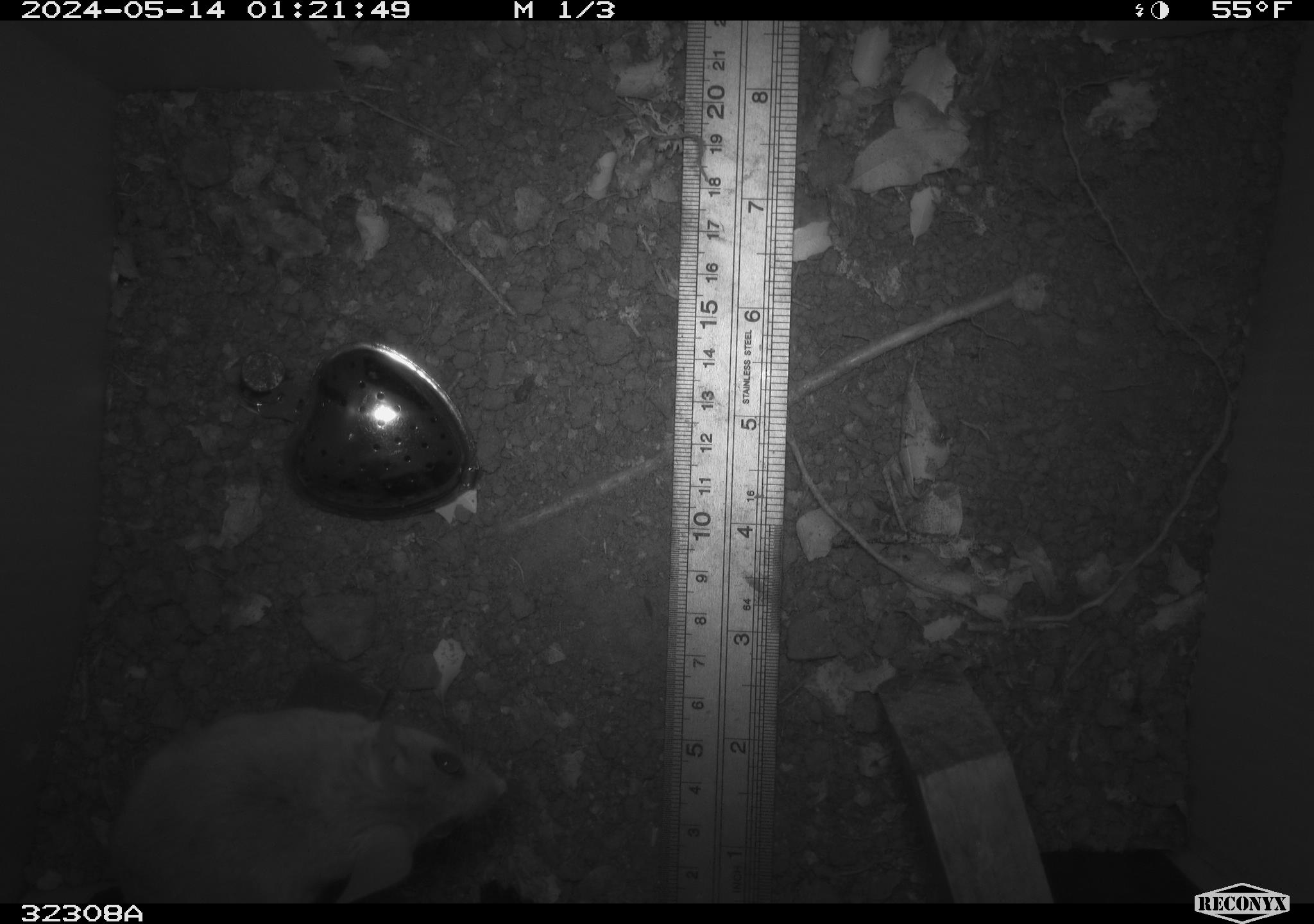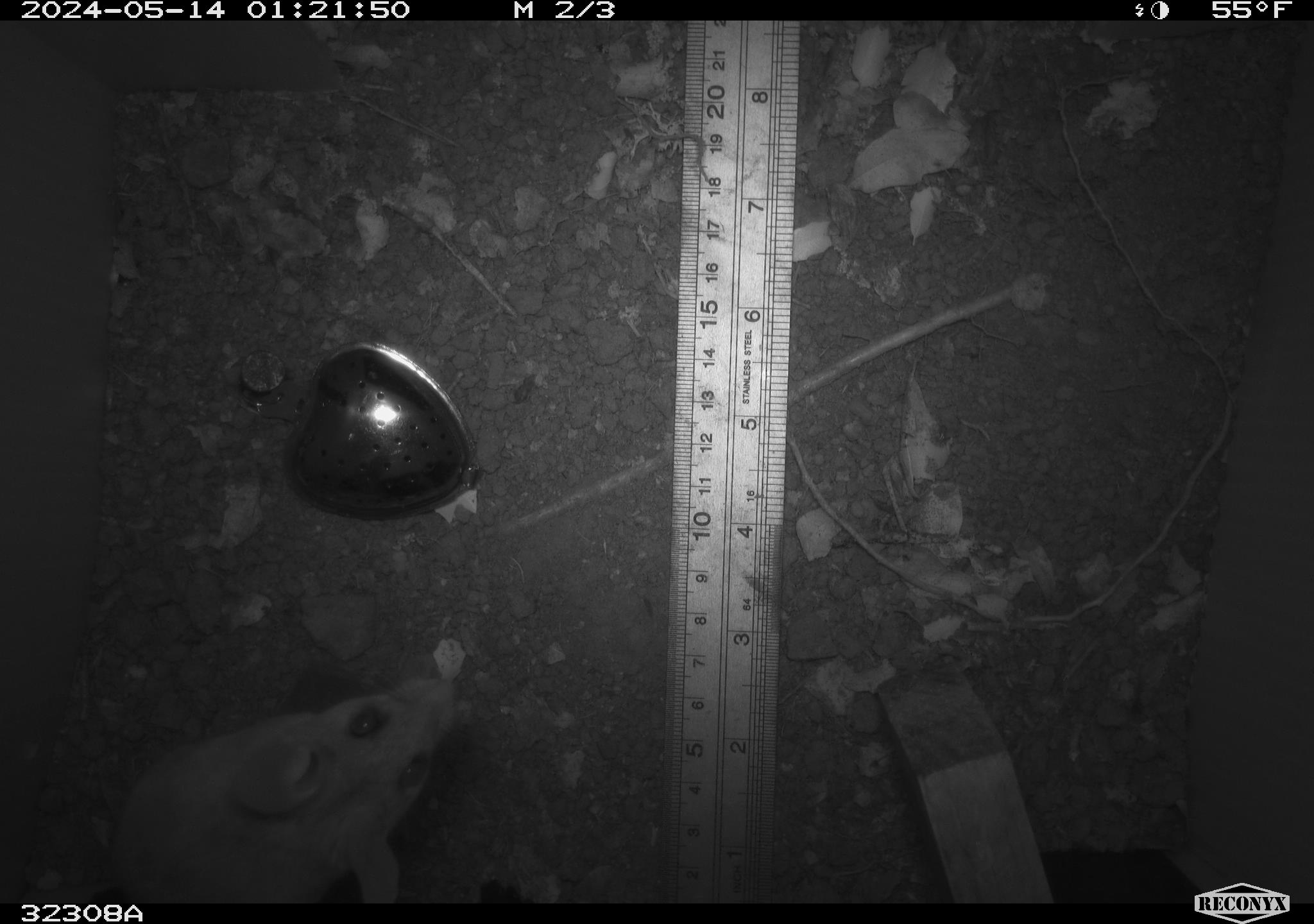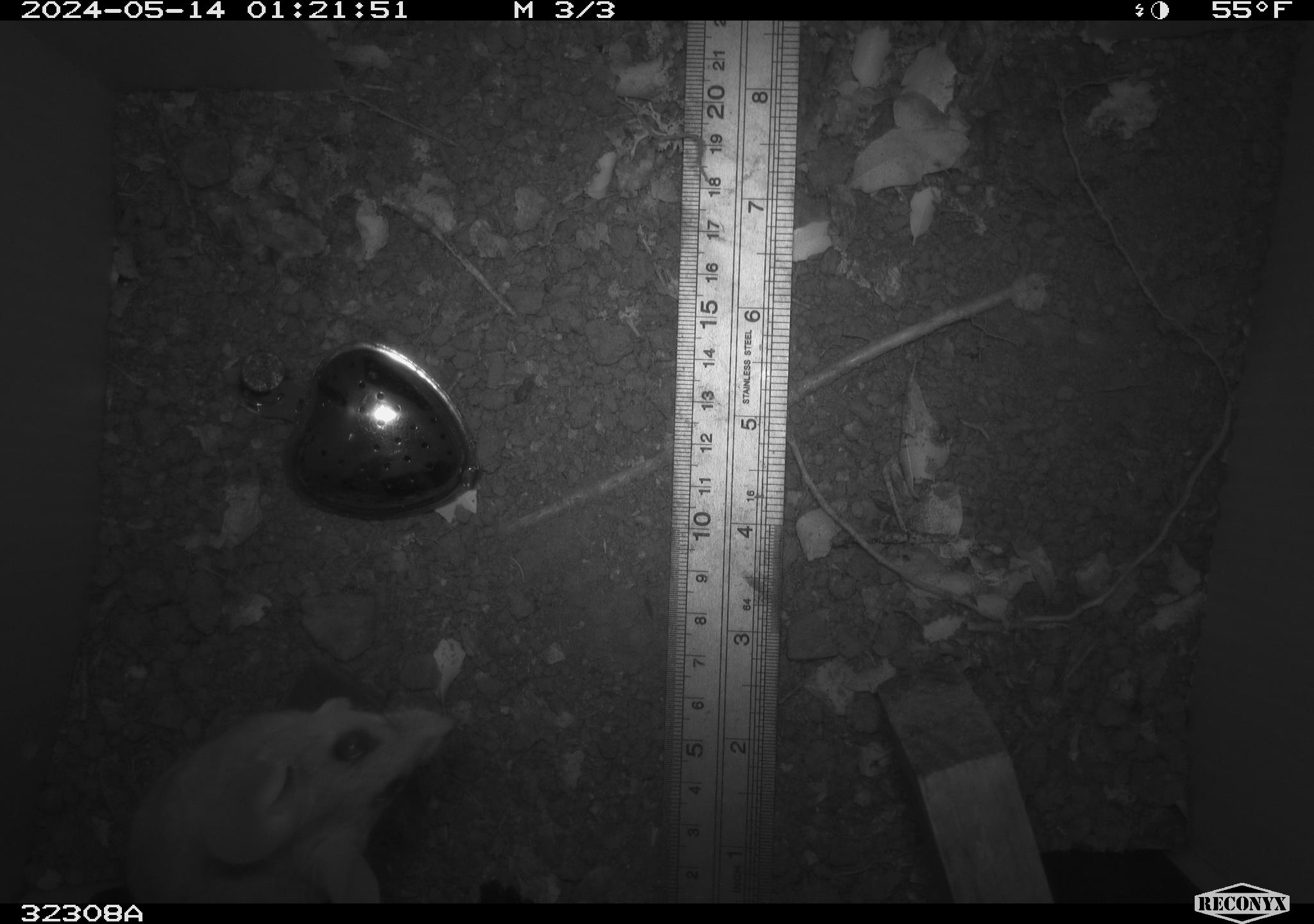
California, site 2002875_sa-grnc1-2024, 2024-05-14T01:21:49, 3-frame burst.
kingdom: Animalia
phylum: Chordata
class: Mammalia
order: Rodentia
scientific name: Rodentia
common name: rodent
Rodent (Rodentia).